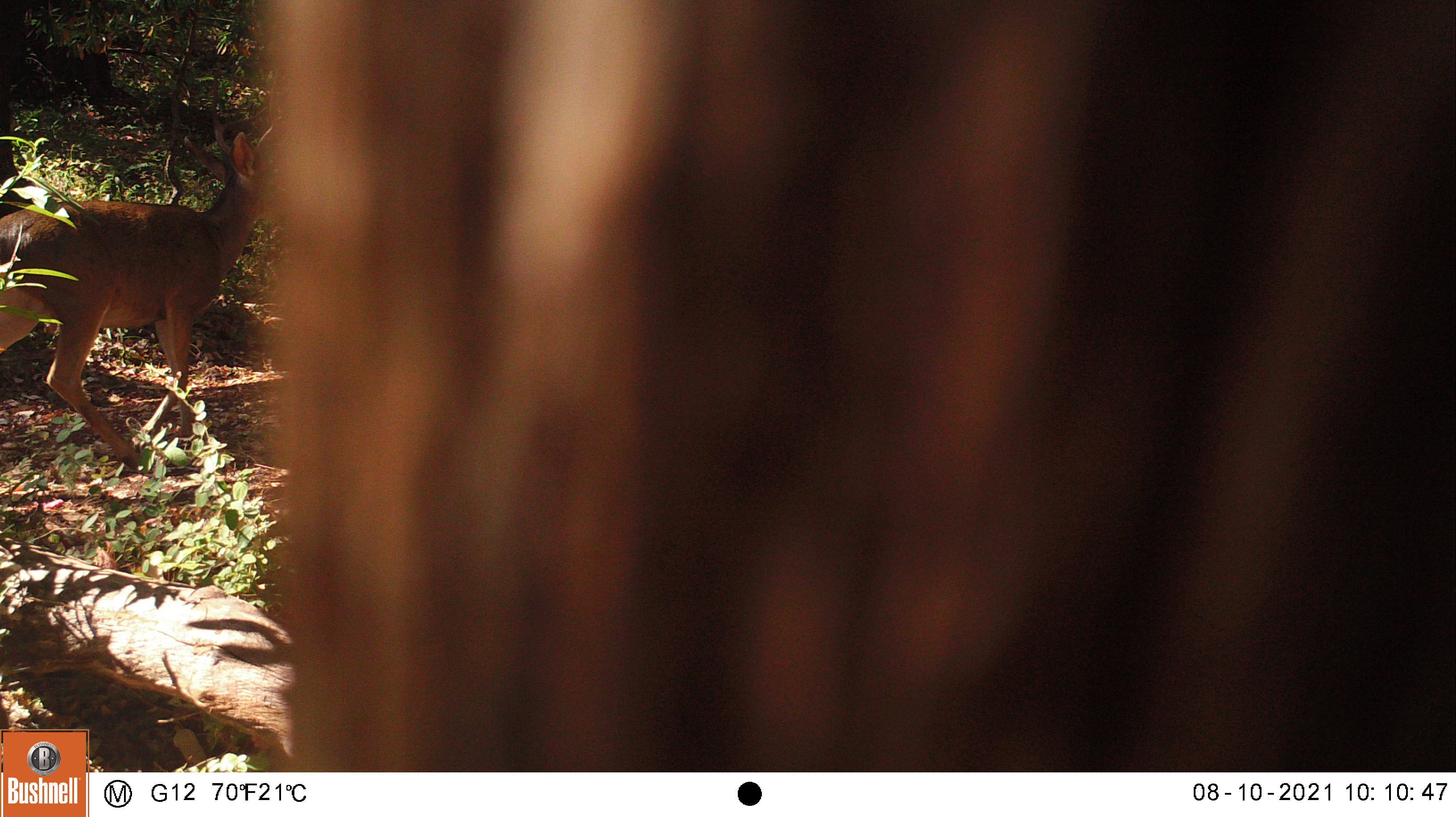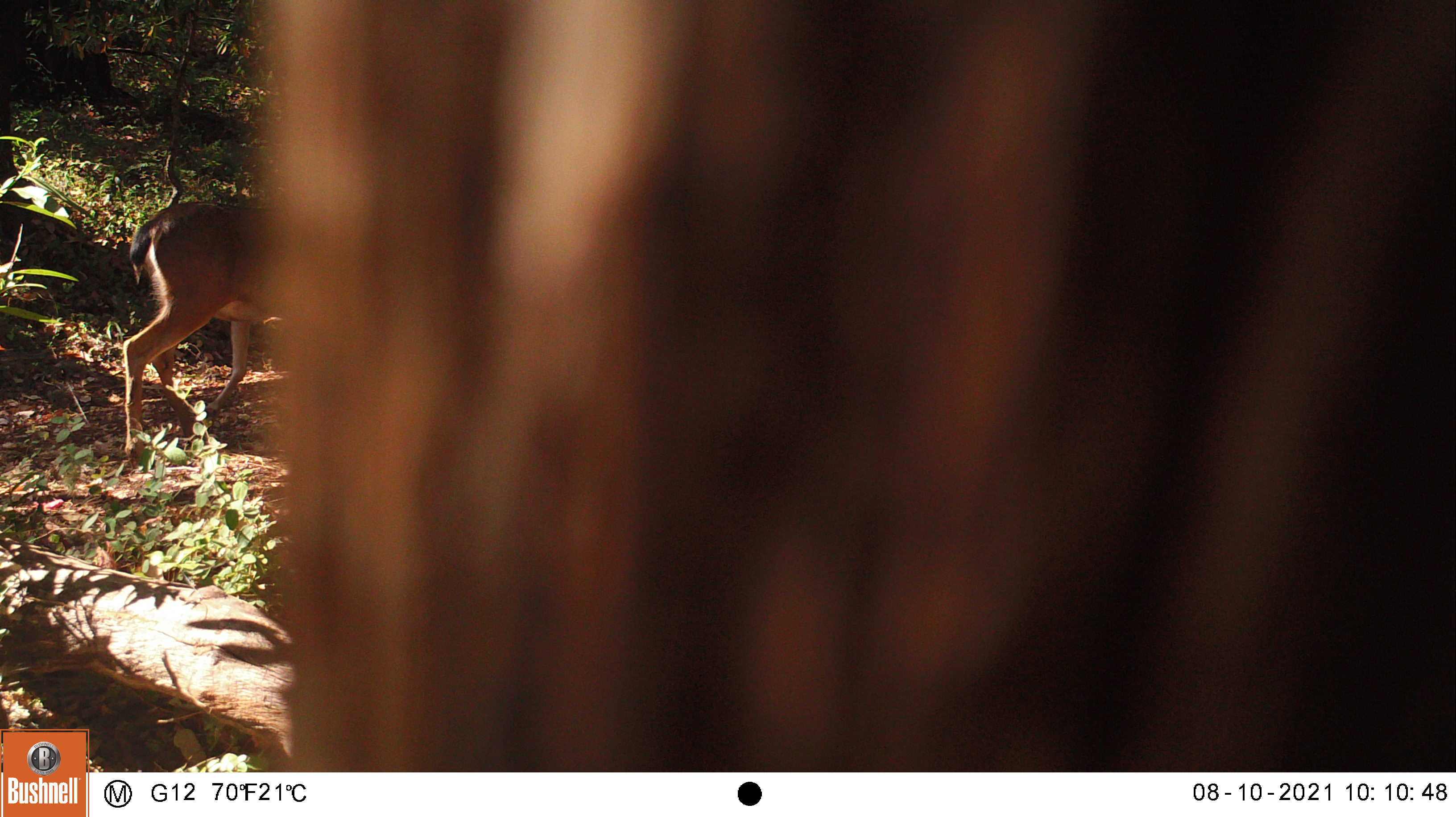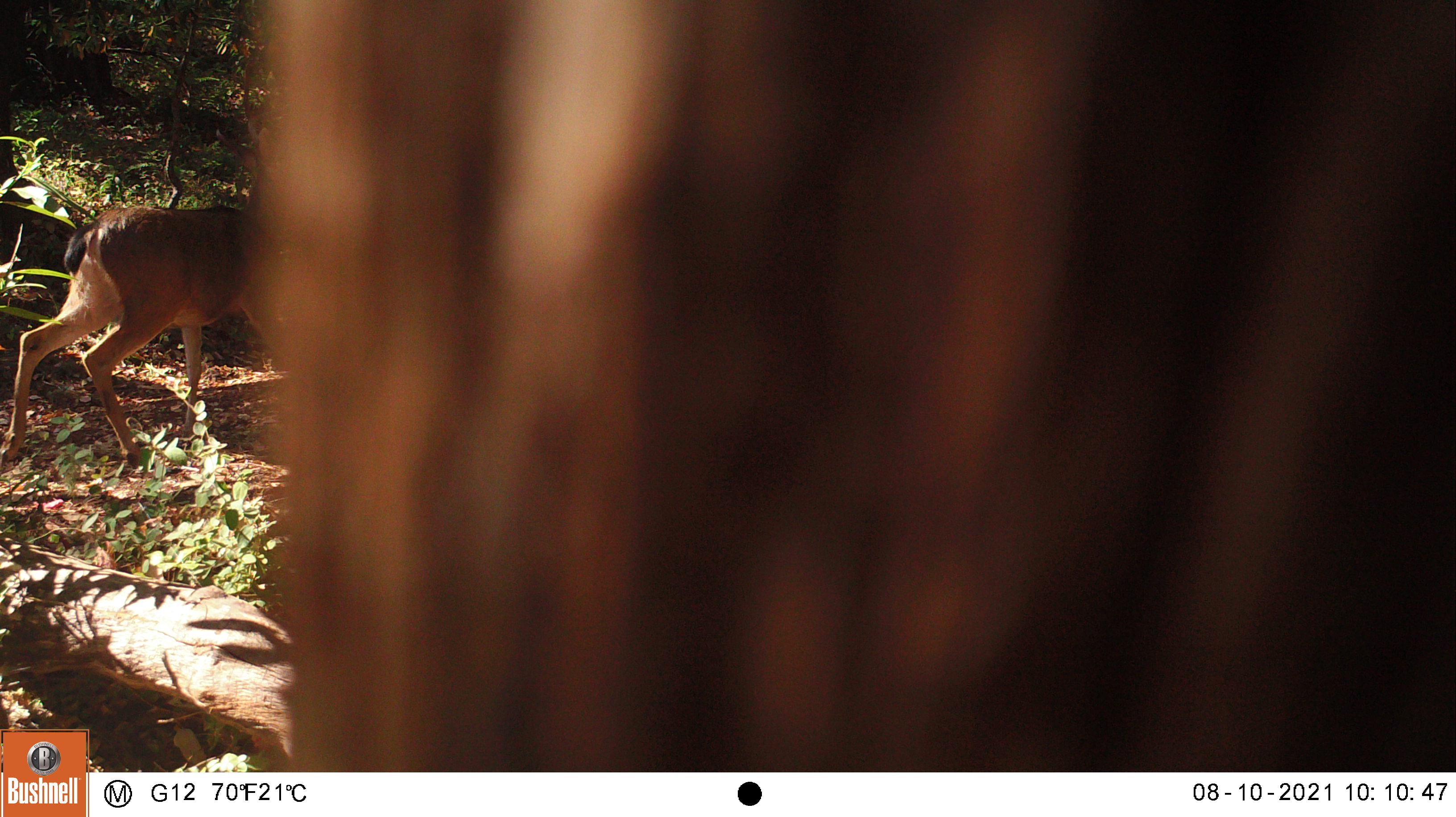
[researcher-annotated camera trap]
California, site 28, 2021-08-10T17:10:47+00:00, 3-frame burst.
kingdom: Animalia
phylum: Chordata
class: Mammalia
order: Artiodactyla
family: Cervidae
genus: Odocoileus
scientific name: Odocoileus hemionus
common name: mule deer